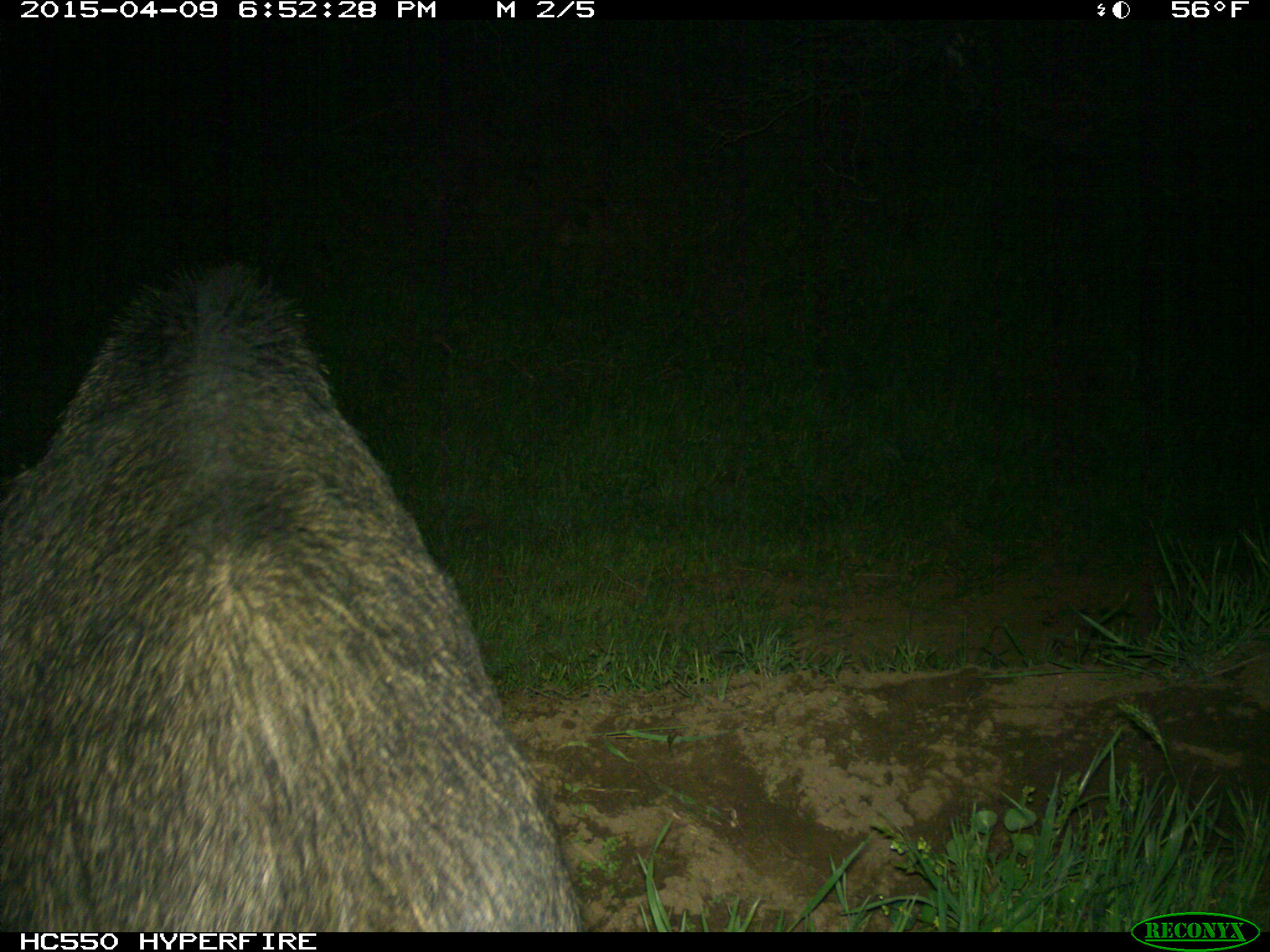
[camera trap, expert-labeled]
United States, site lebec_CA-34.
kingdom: Animalia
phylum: Chordata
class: Mammalia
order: Artiodactyla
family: Suidae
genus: Sus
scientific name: Sus scrofa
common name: wild boar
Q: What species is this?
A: Sus scrofa (wild boar).